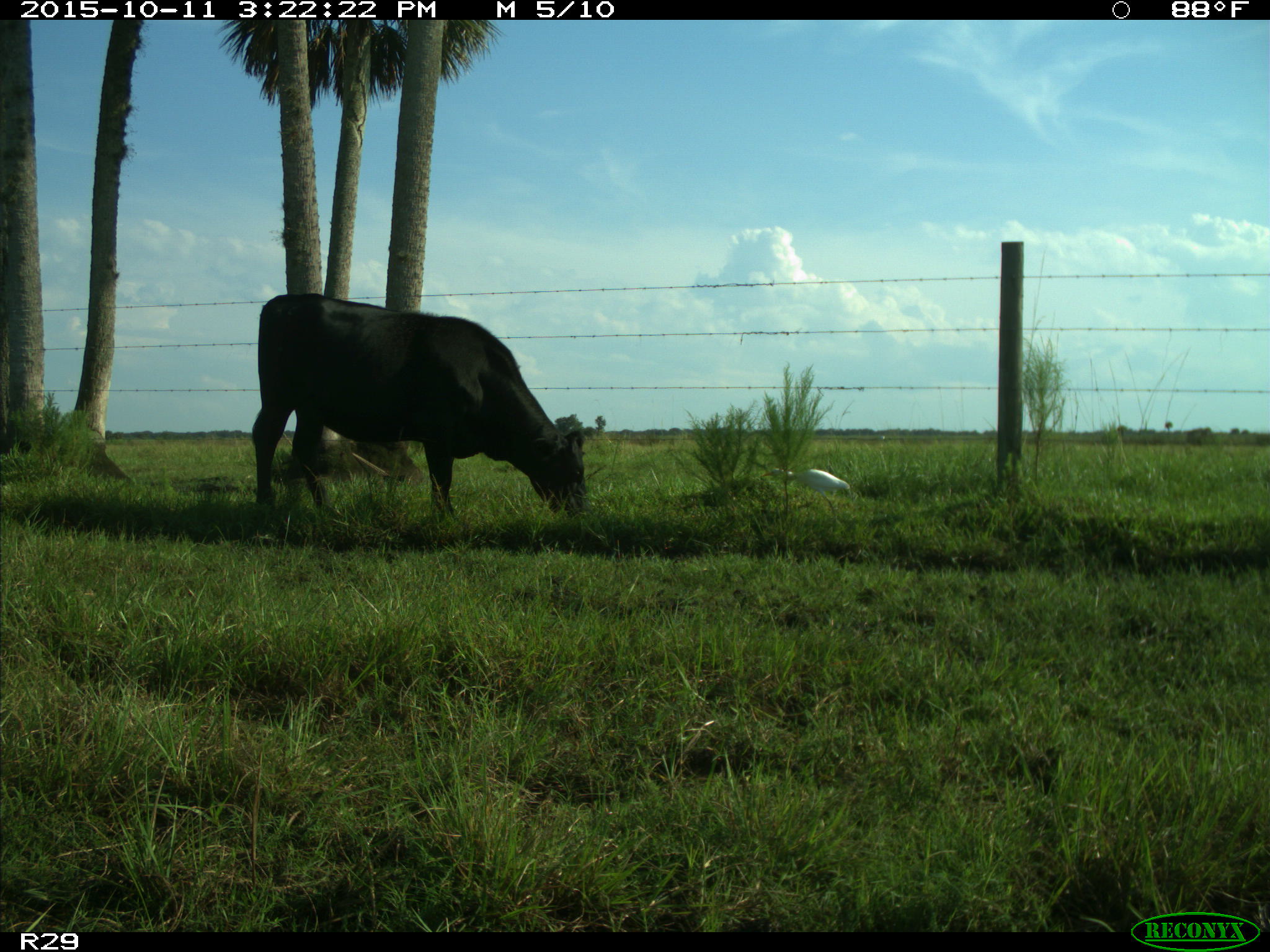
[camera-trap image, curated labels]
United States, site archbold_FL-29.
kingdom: Animalia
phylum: Chordata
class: Mammalia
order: Artiodactyla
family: Bovidae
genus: Bos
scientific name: Bos taurus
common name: domestic cow